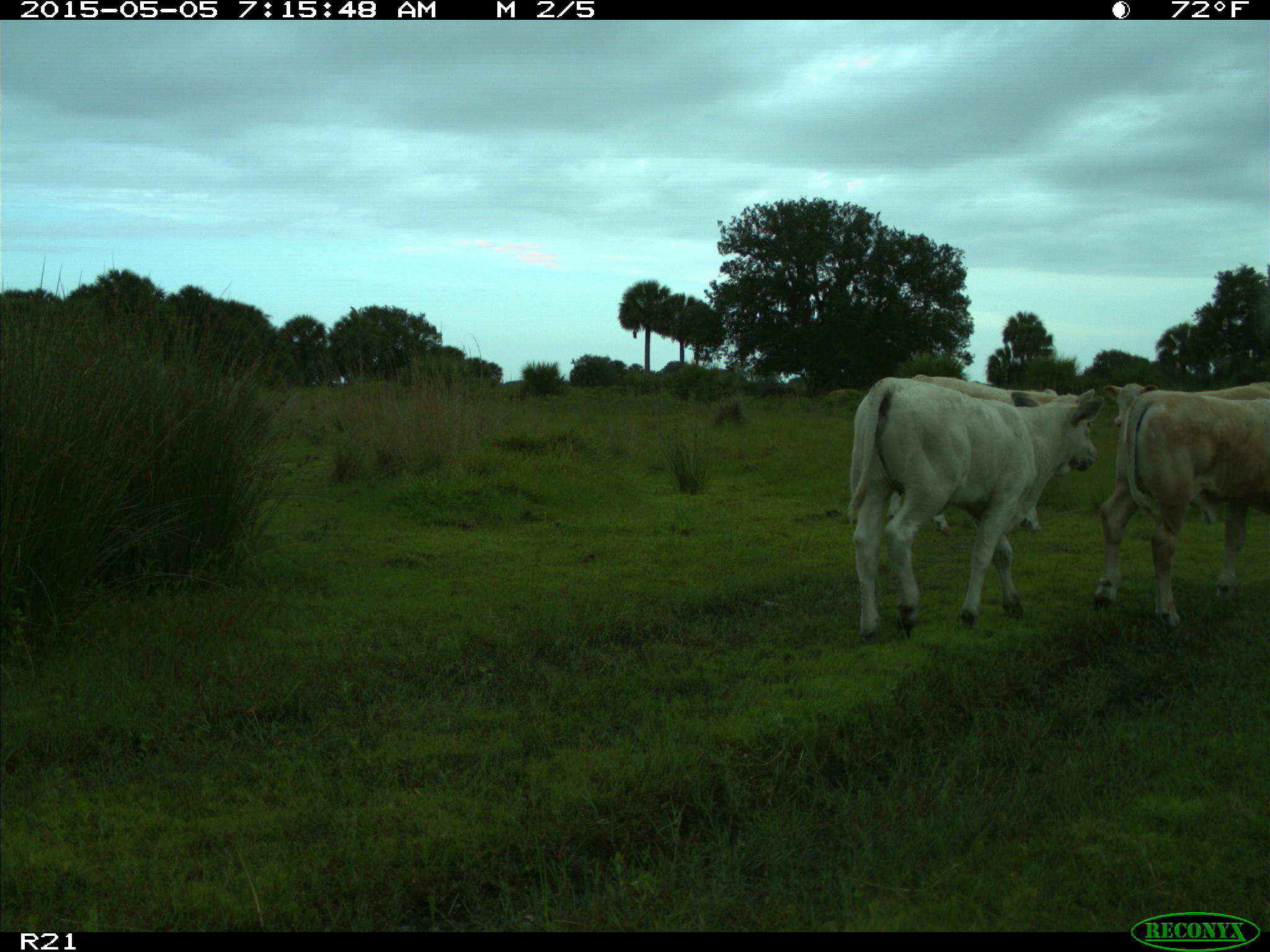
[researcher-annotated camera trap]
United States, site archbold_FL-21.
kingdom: Animalia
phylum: Chordata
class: Mammalia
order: Artiodactyla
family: Bovidae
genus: Bos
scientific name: Bos taurus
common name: domestic cow